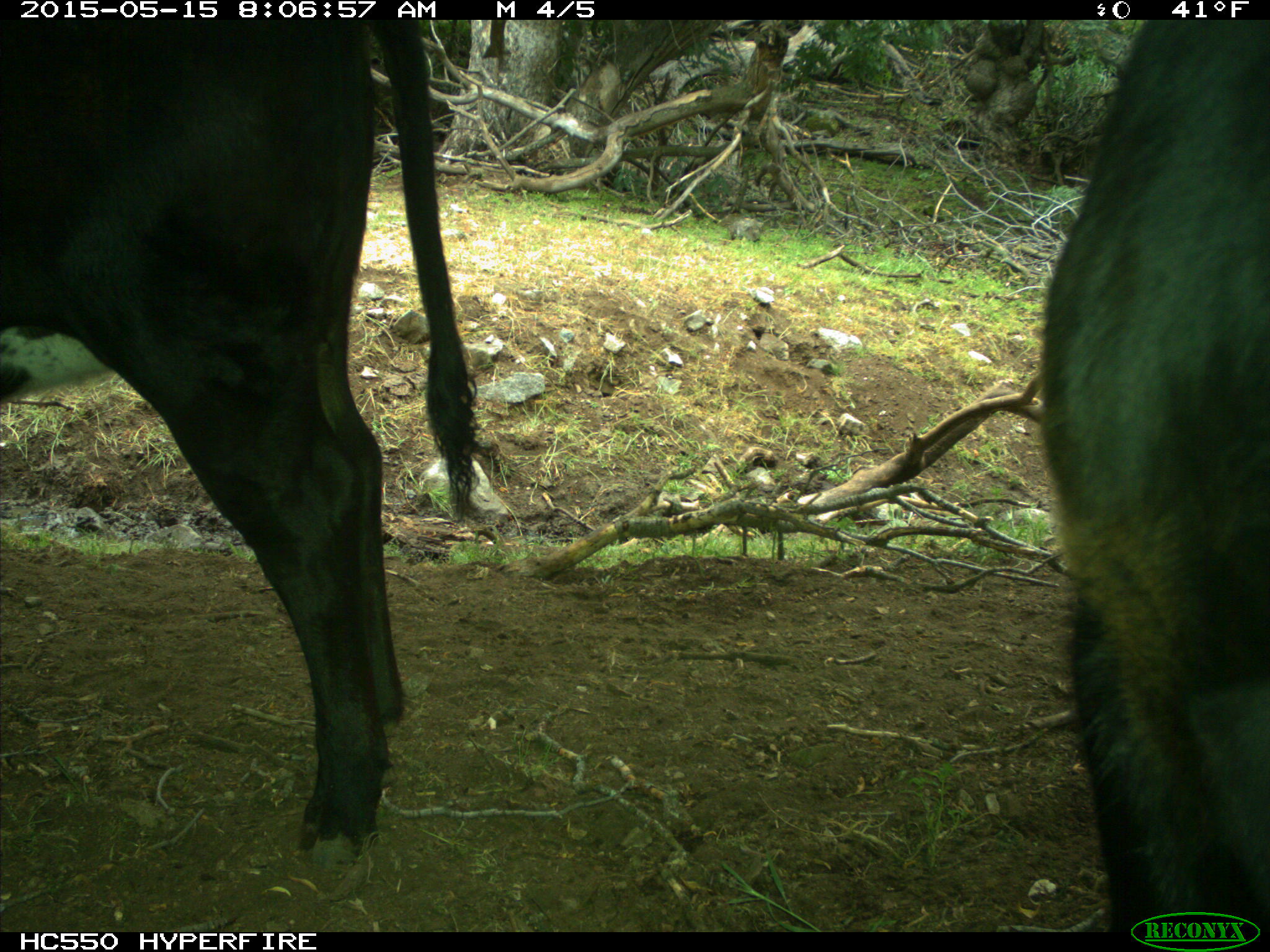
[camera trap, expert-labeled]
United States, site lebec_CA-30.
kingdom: Animalia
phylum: Chordata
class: Mammalia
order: Artiodactyla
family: Bovidae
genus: Bos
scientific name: Bos taurus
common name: domestic cow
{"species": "Bos taurus (domestic cow)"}